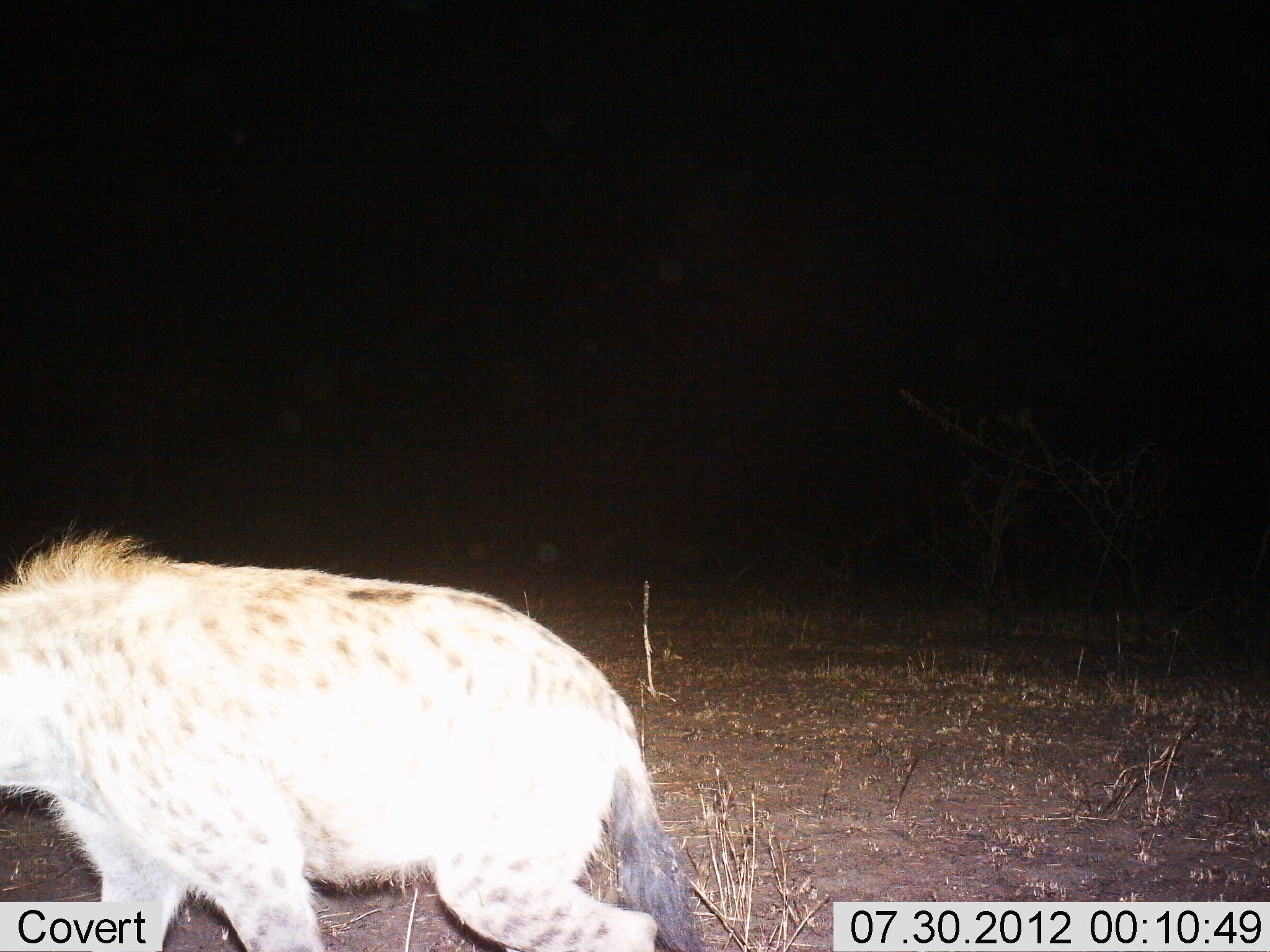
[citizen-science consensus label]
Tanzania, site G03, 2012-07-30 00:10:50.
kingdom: Animalia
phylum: Chordata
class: Mammalia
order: Carnivora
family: Hyaenidae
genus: Crocuta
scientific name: Crocuta crocuta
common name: spotted hyena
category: hyenaspotted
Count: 1.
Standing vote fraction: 40%.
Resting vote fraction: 0%.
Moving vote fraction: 70%.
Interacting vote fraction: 0%.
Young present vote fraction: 0%.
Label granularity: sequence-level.